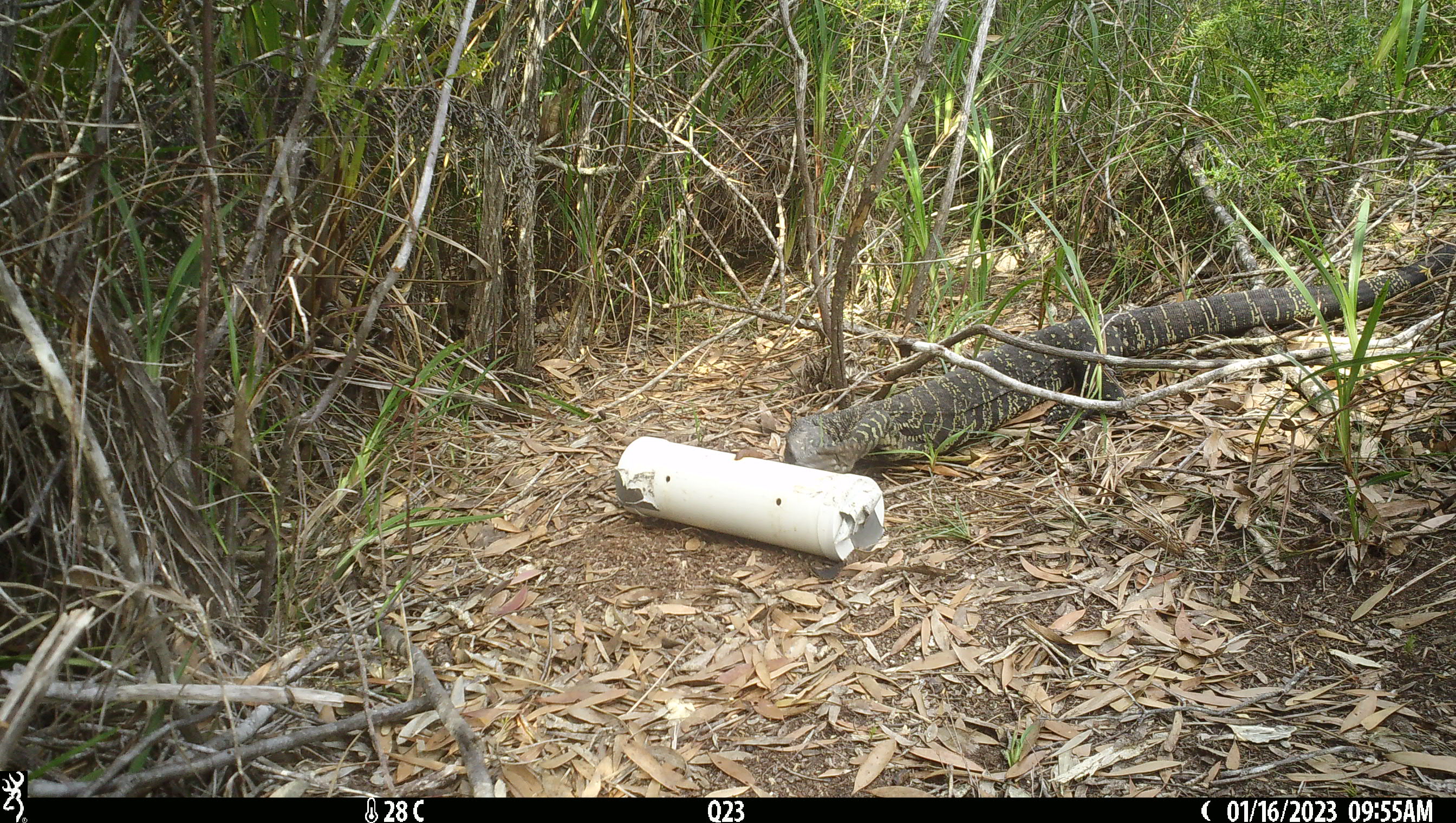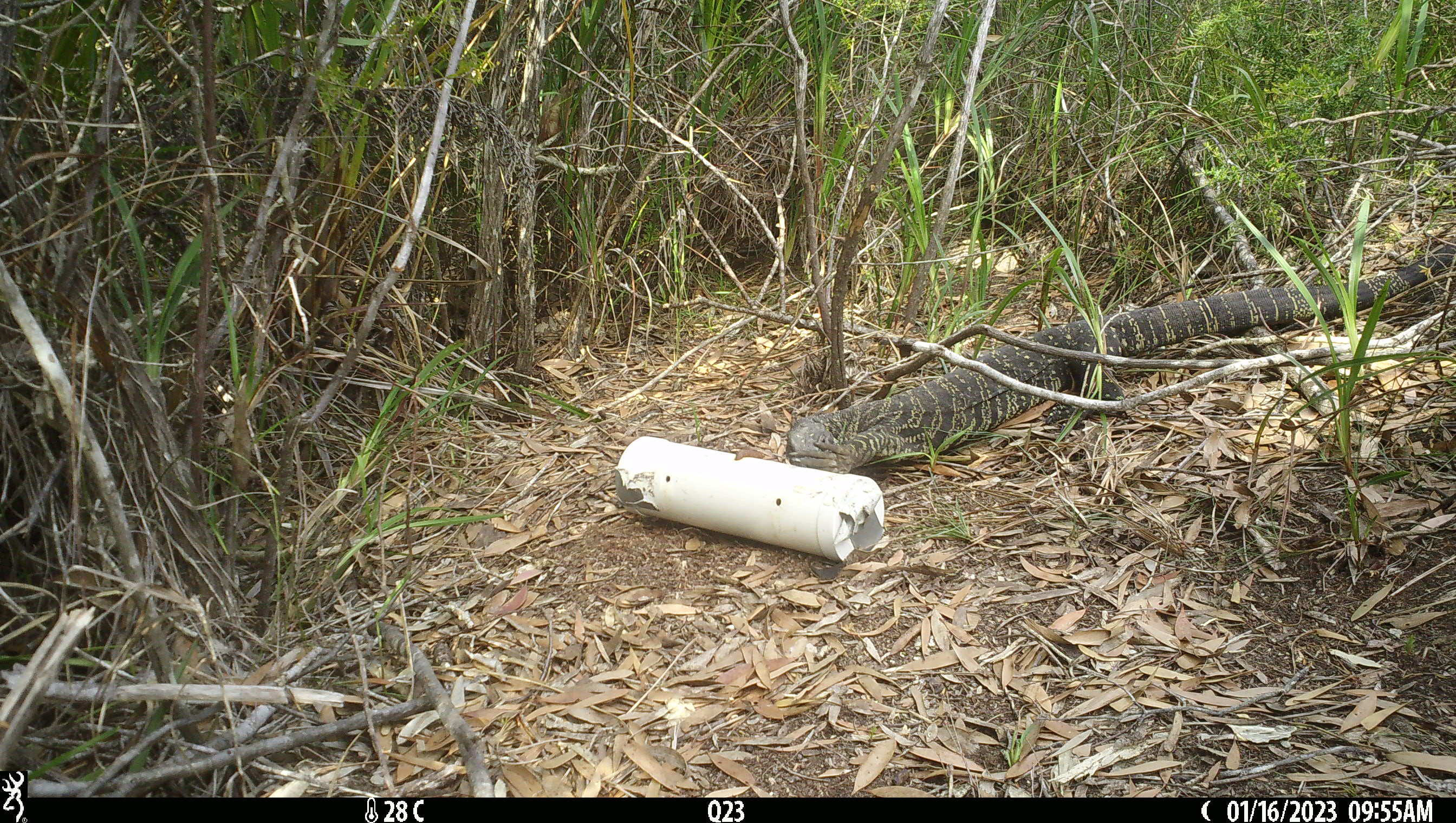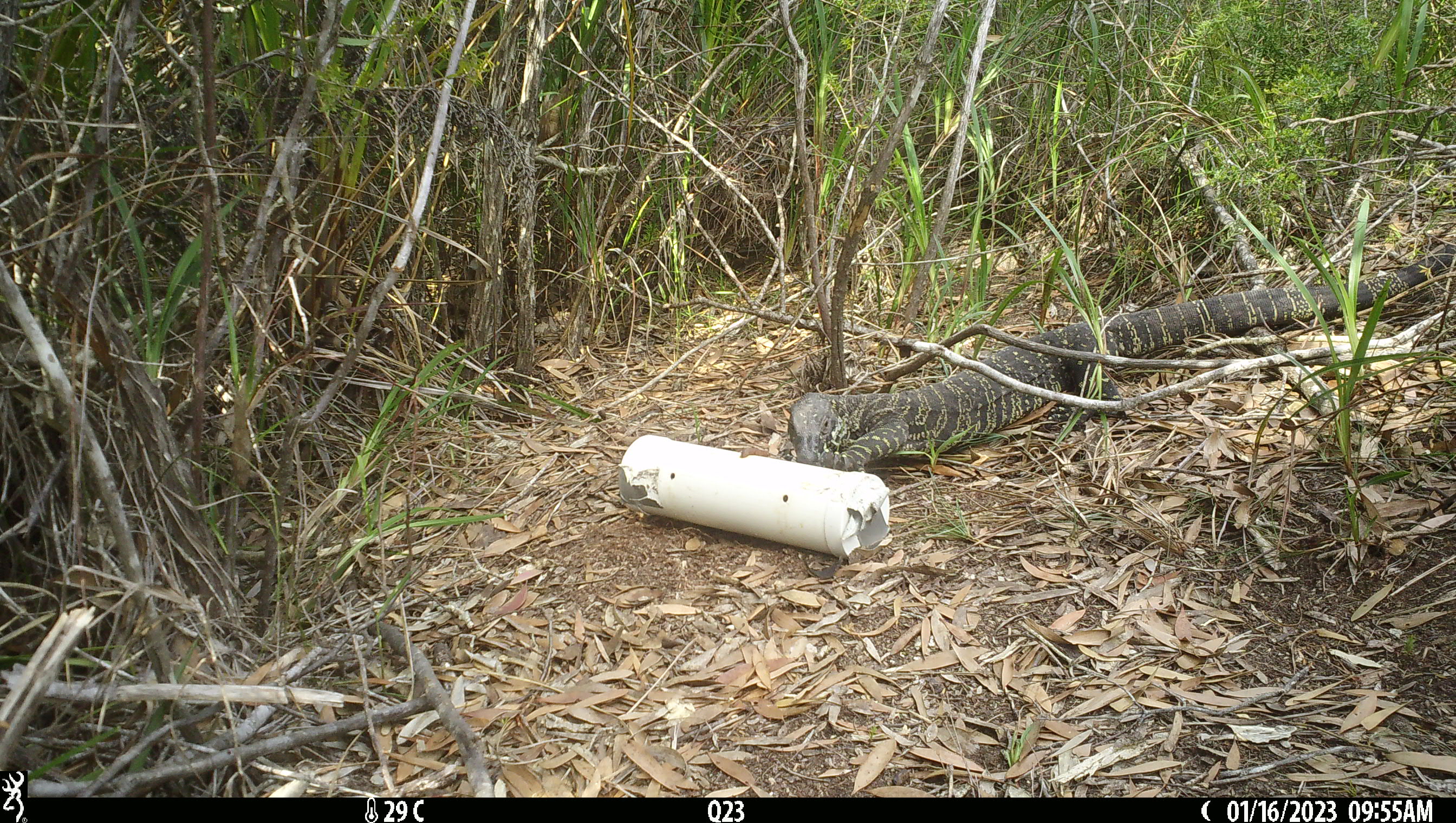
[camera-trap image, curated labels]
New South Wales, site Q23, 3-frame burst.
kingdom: Animalia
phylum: Chordata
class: Reptilia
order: Squamata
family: Varanidae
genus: Varanus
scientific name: Varanus varius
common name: lace monitor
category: goanna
Goanna (lace monitor) (Varanus varius).